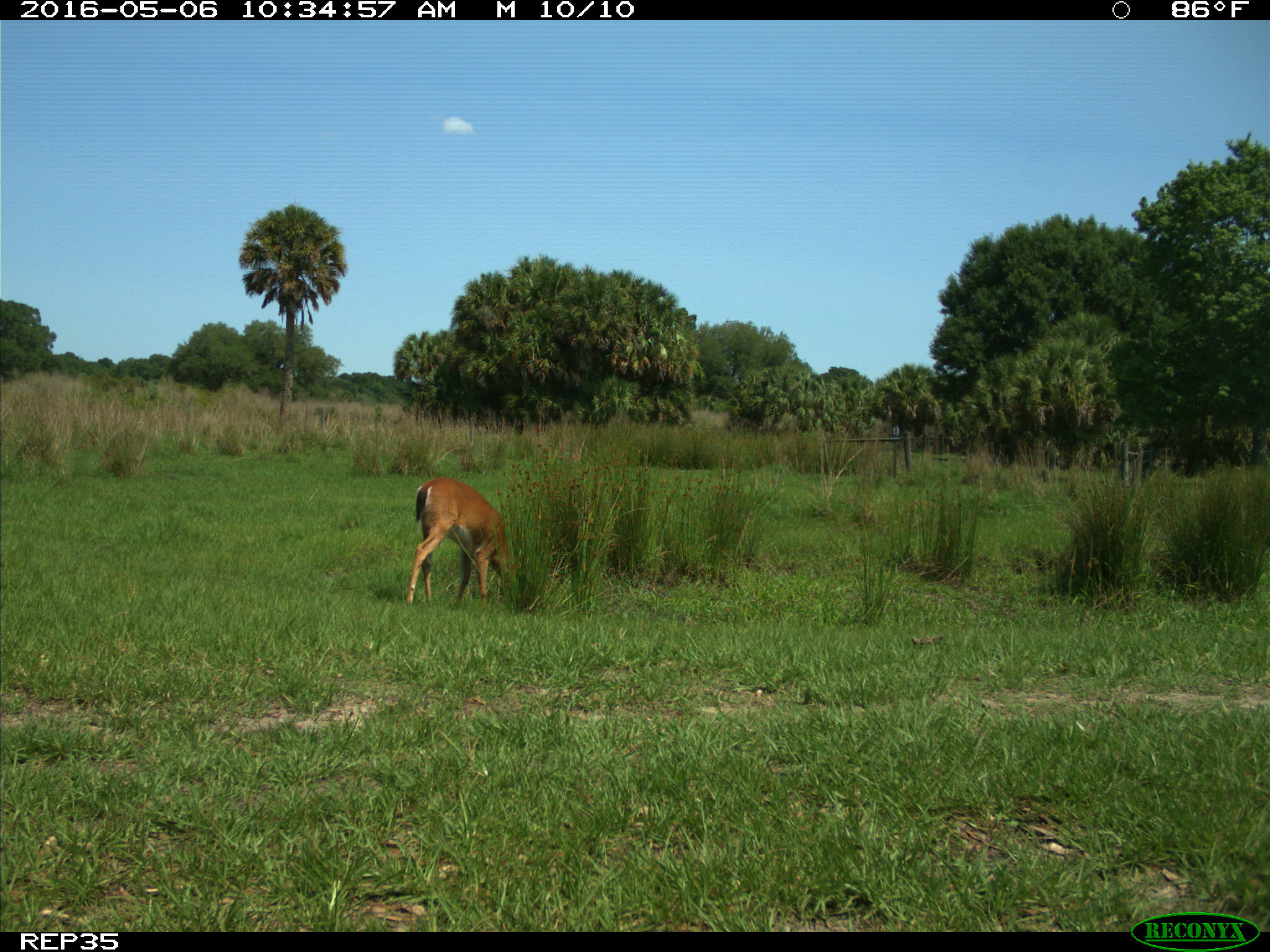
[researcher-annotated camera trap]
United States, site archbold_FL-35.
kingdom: Animalia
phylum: Chordata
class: Mammalia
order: Artiodactyla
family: Cervidae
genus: Odocoileus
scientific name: Odocoileus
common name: deer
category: unidentified deer